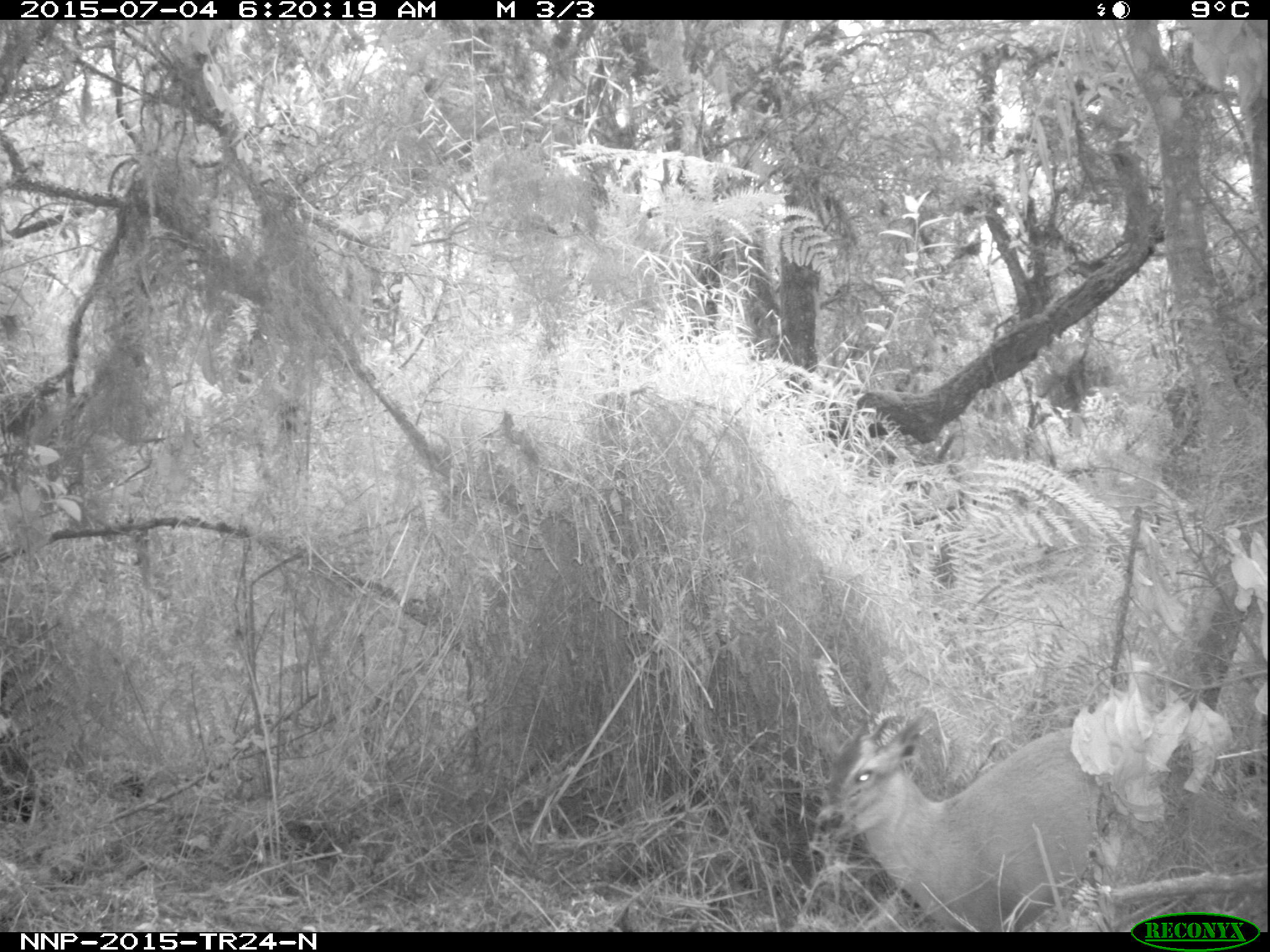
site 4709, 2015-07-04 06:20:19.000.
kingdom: Animalia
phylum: Chordata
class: Mammalia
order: Artiodactyla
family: Bovidae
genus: Cephalophus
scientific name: Cephalophus nigrifrons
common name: black-fronted duiker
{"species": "Cephalophus nigrifrons (black-fronted duiker)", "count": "1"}